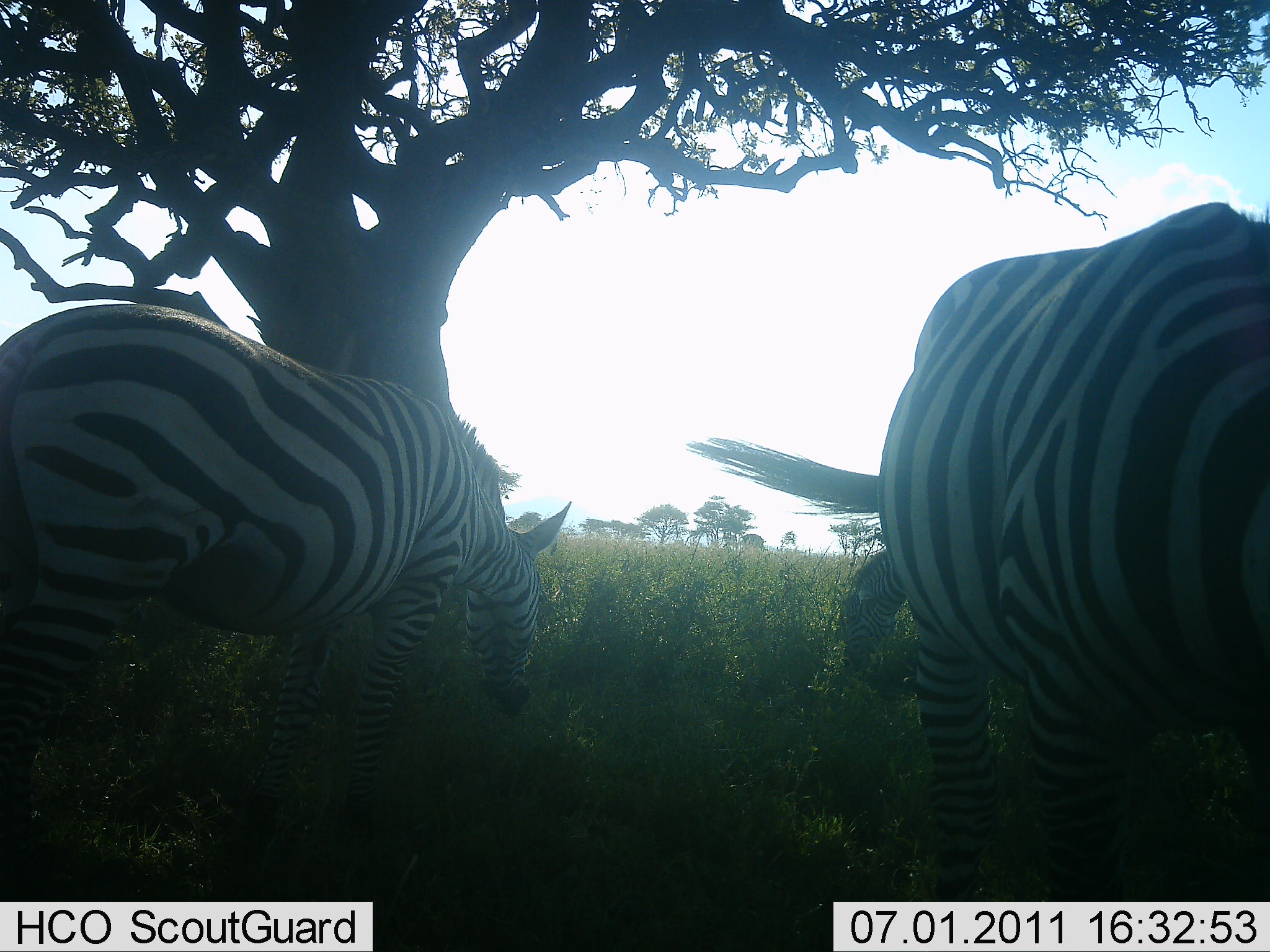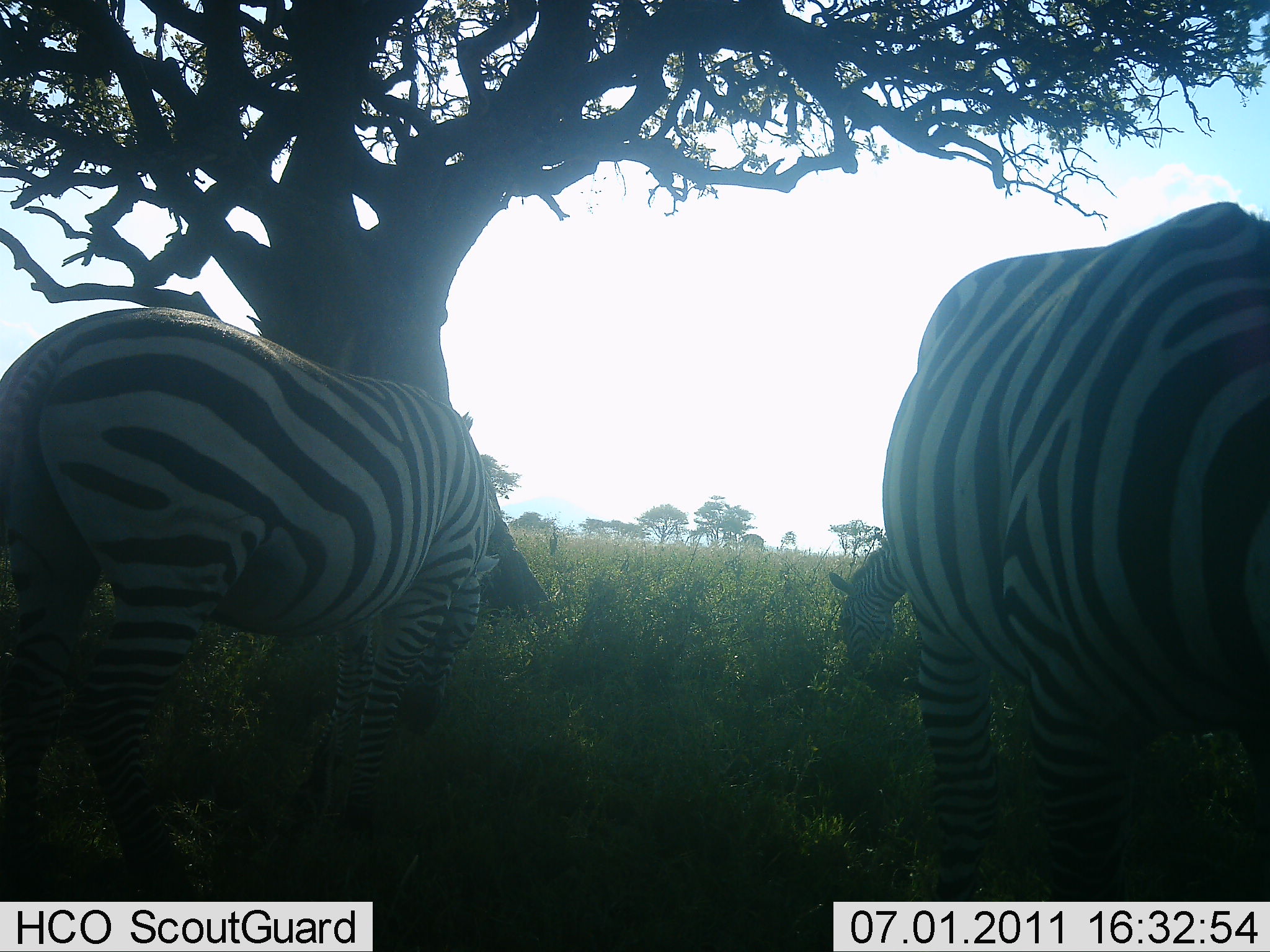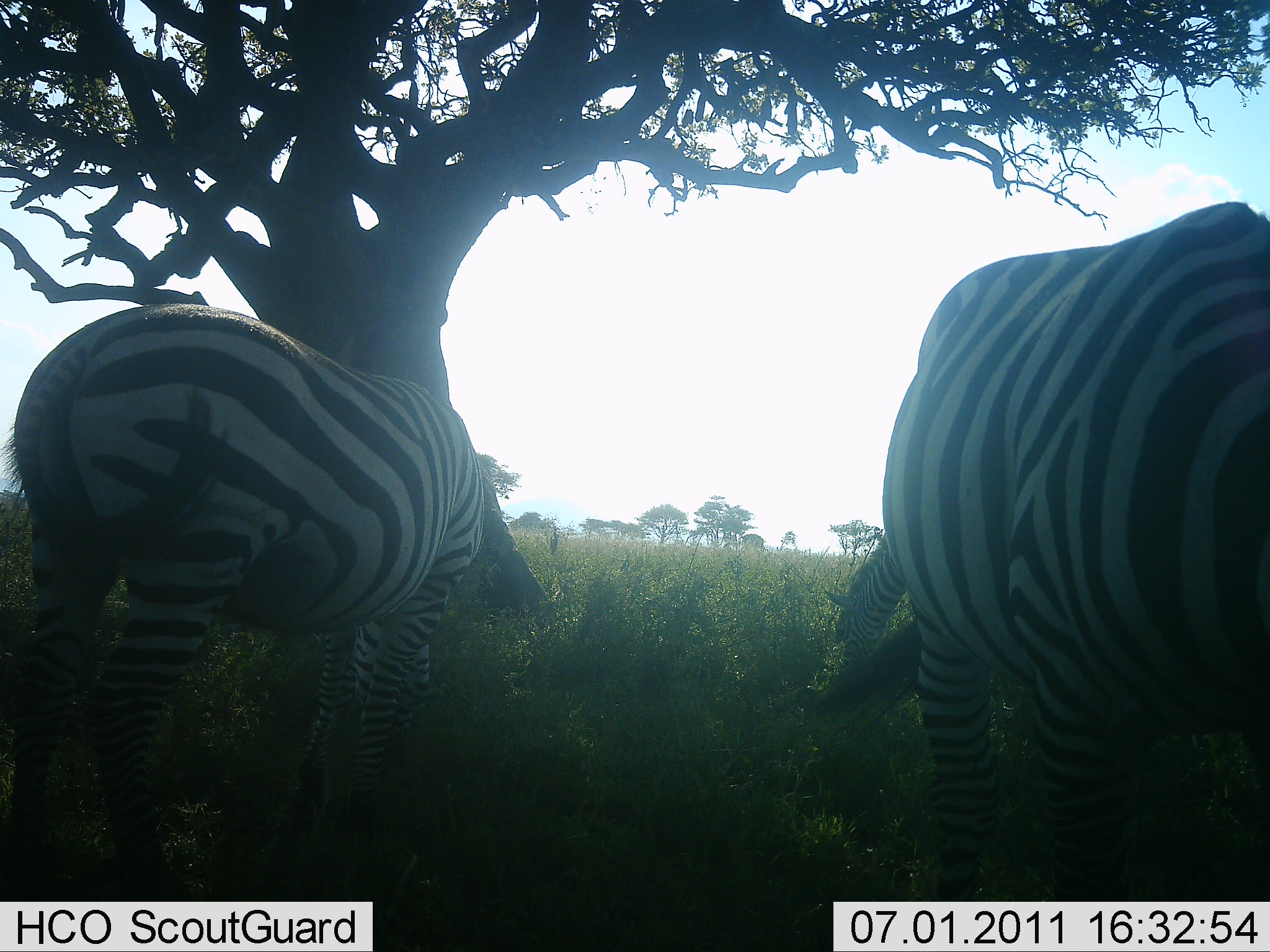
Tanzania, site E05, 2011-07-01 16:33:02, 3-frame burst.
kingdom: Animalia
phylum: Chordata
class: Mammalia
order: Perissodactyla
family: Equidae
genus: Equus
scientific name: Equus quagga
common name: plains zebra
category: zebra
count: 3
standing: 44%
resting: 0%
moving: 0%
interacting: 0%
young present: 0%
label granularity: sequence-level